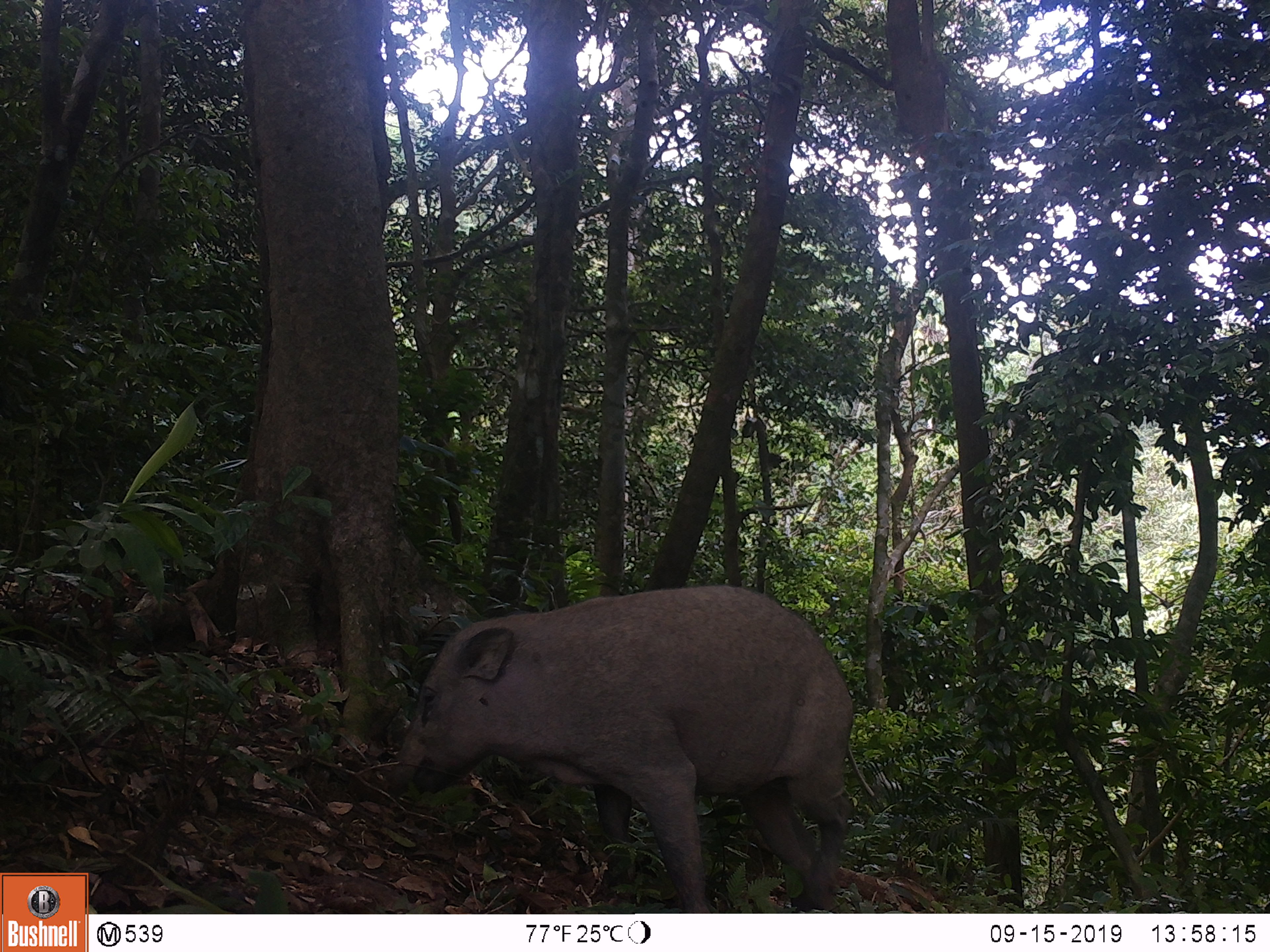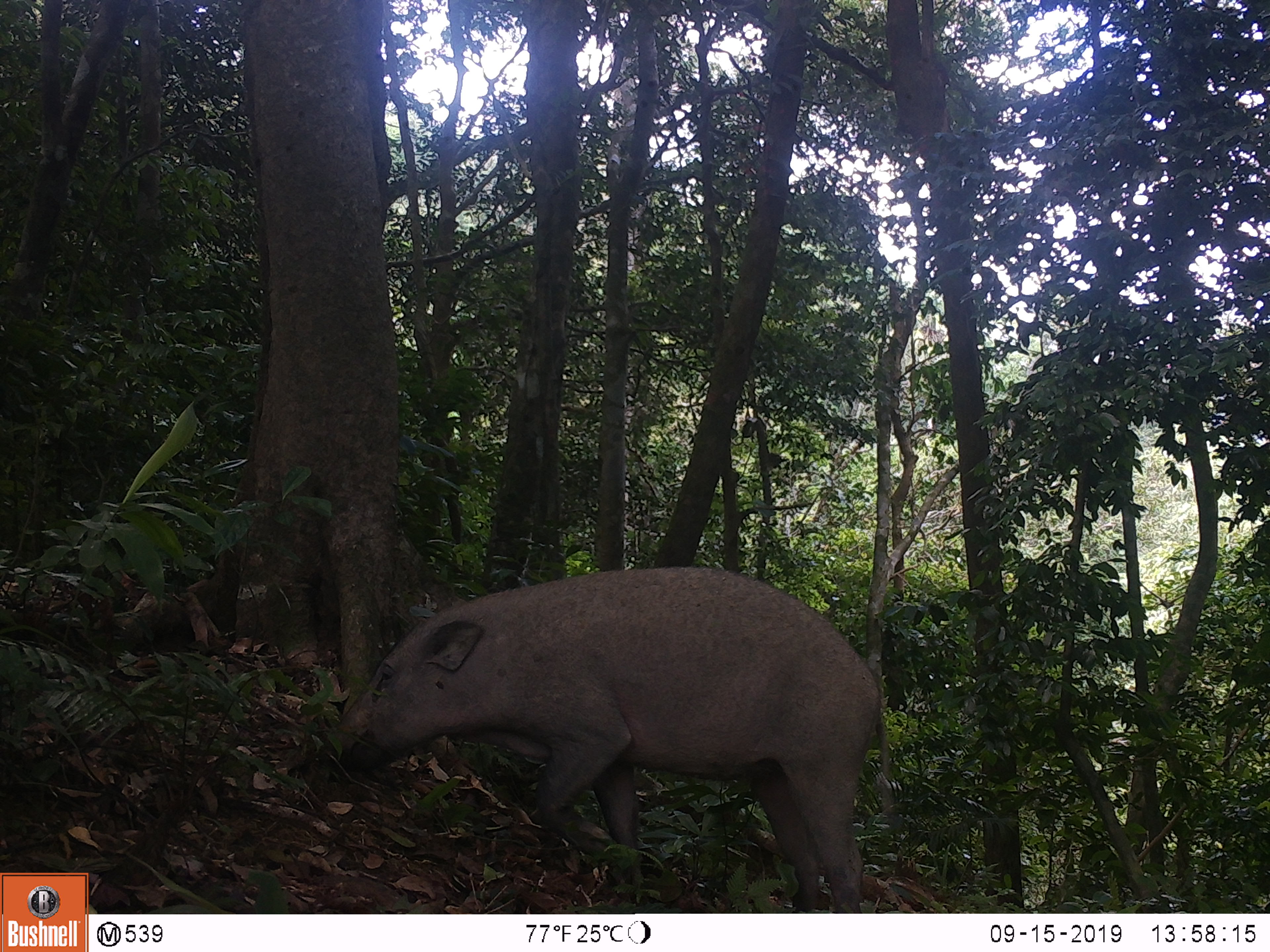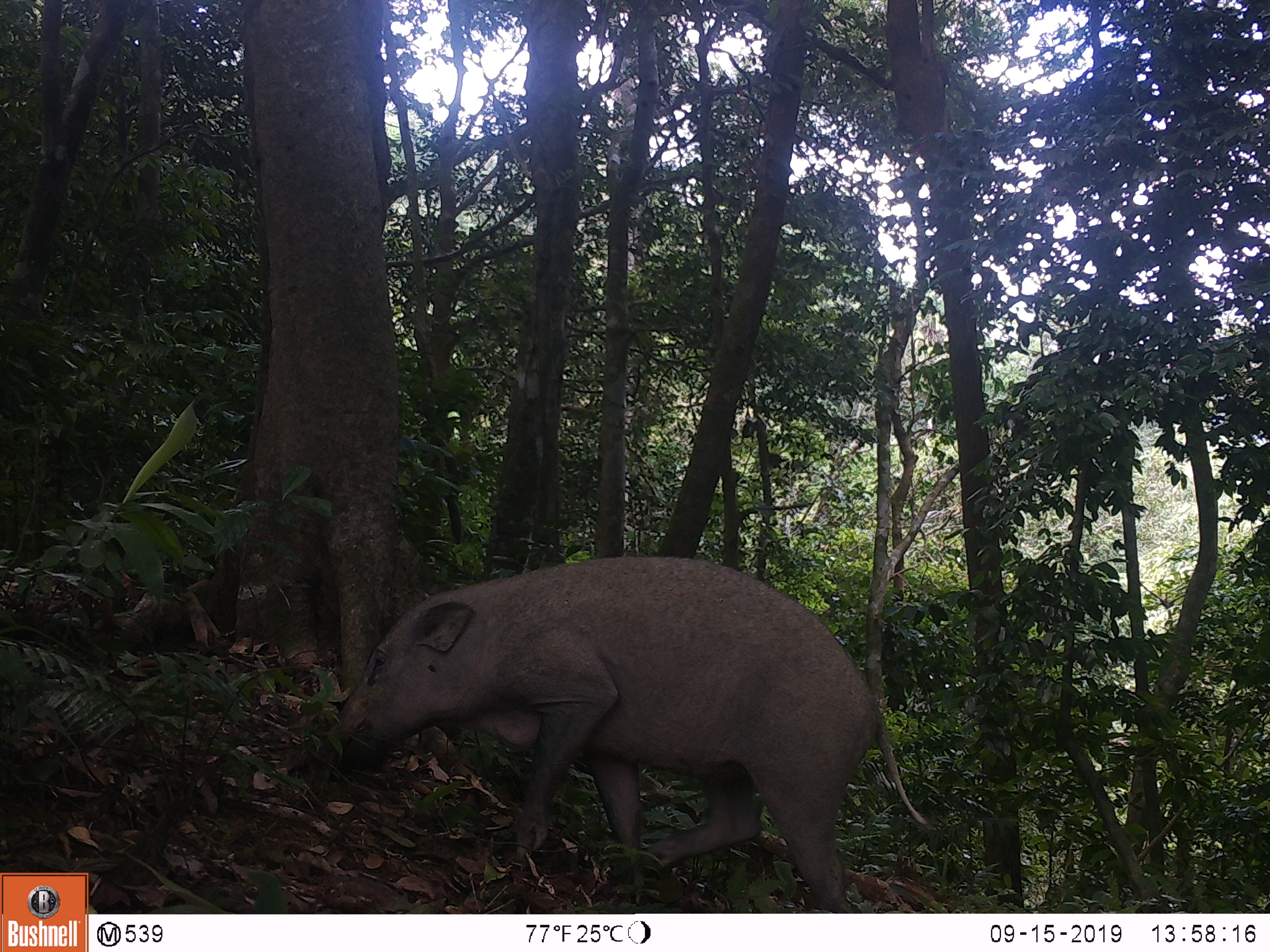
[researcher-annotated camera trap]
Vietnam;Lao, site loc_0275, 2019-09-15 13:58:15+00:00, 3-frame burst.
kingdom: Animalia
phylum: Chordata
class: Mammalia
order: Artiodactyla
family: Suidae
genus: Sus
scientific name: Sus scrofa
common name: eurasian wild pig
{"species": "eurasian wild pig (Sus scrofa)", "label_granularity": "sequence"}